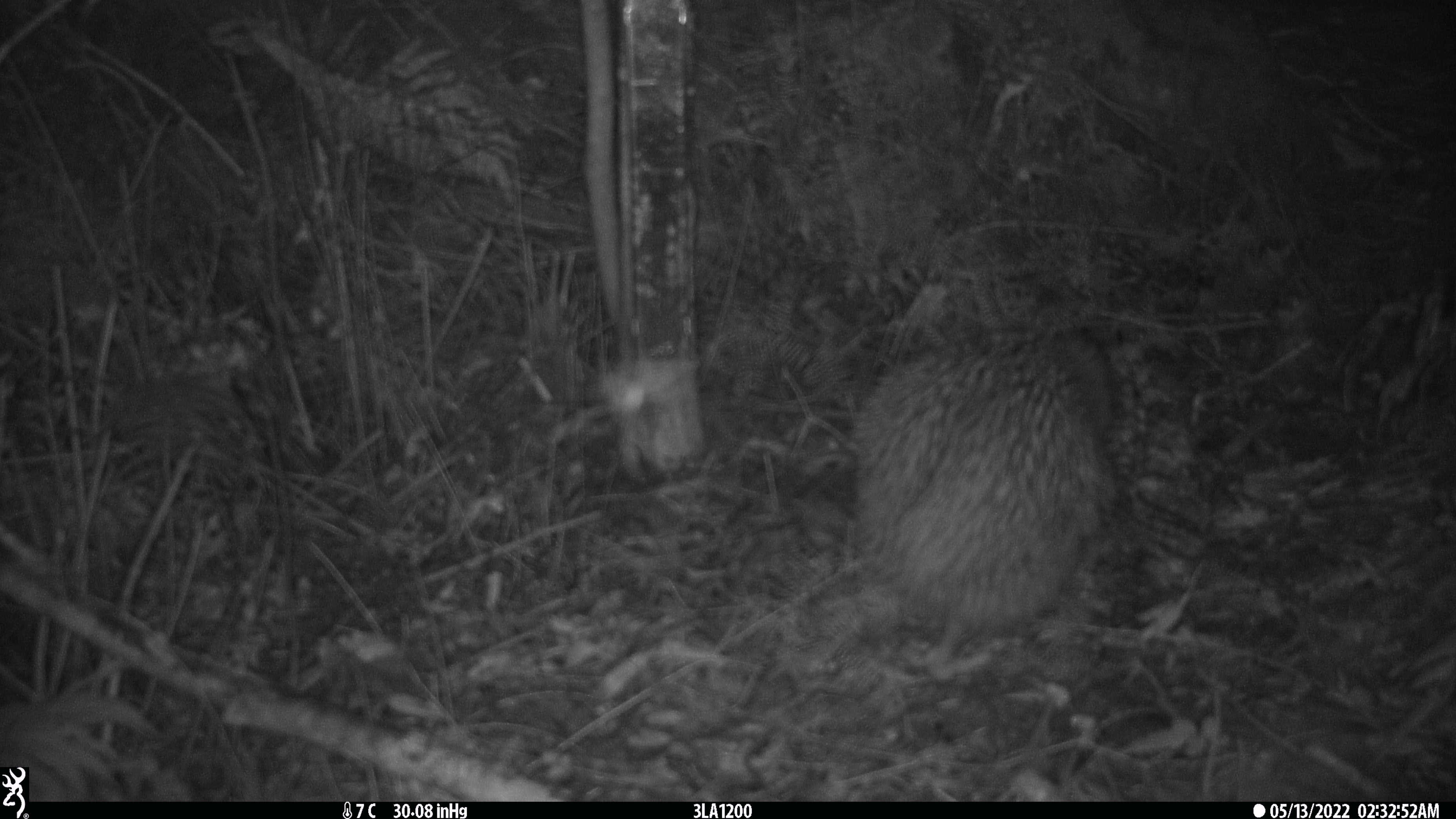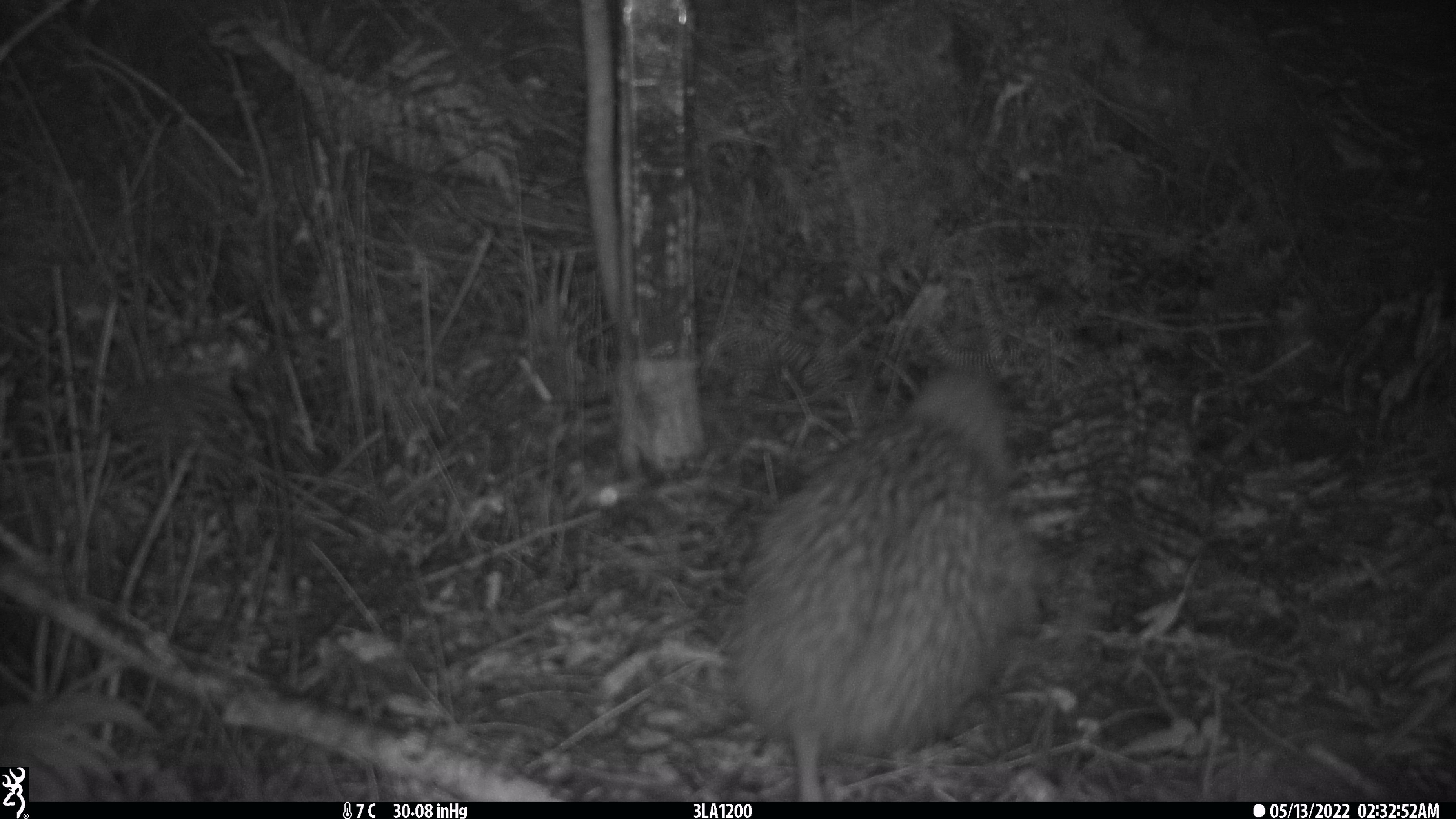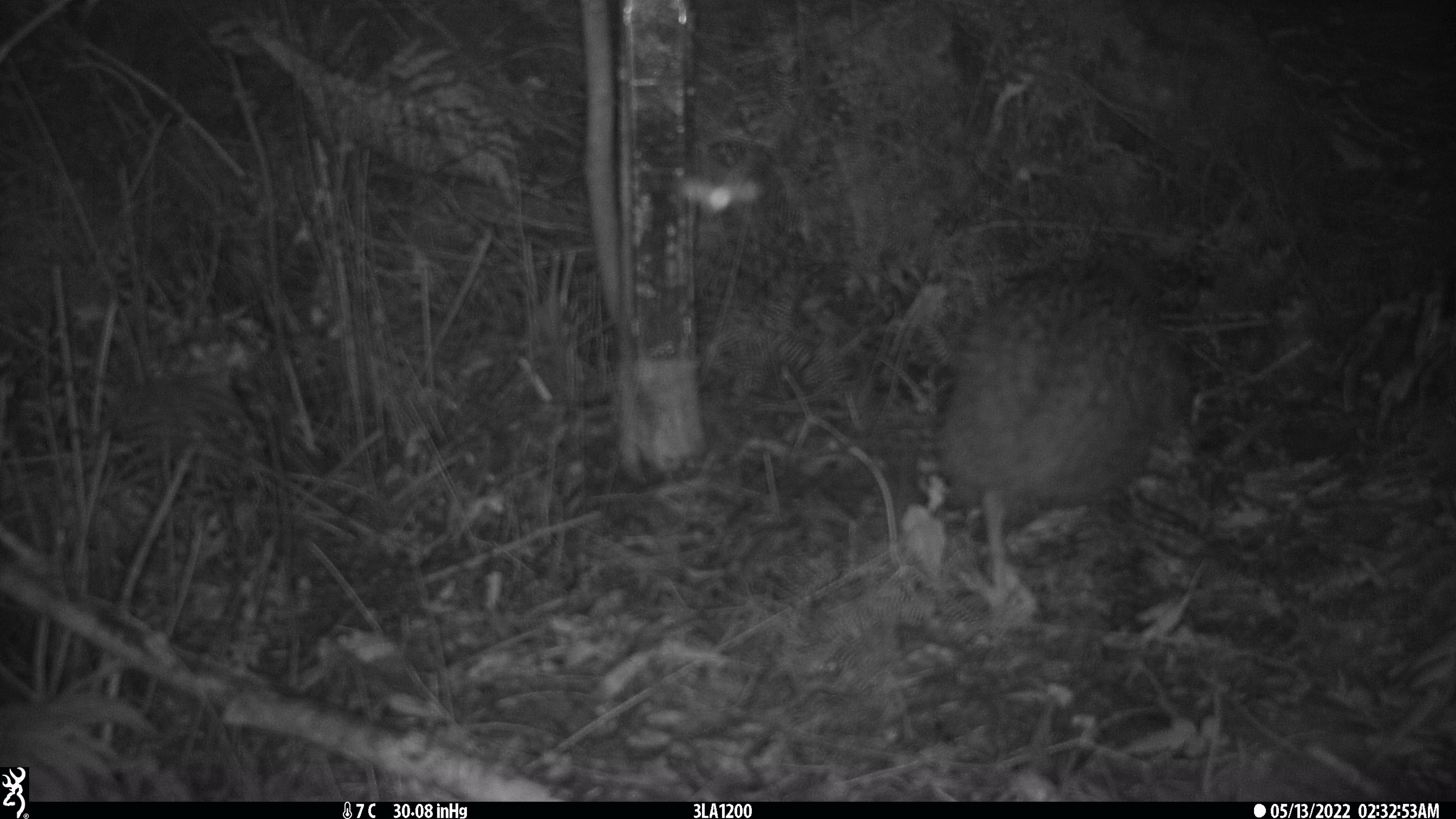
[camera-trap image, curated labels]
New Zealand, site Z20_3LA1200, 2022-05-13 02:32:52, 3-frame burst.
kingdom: Animalia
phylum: Chordata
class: Aves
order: Apterygiformes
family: Apterygidae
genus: Apteryx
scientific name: Apteryx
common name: kiwi